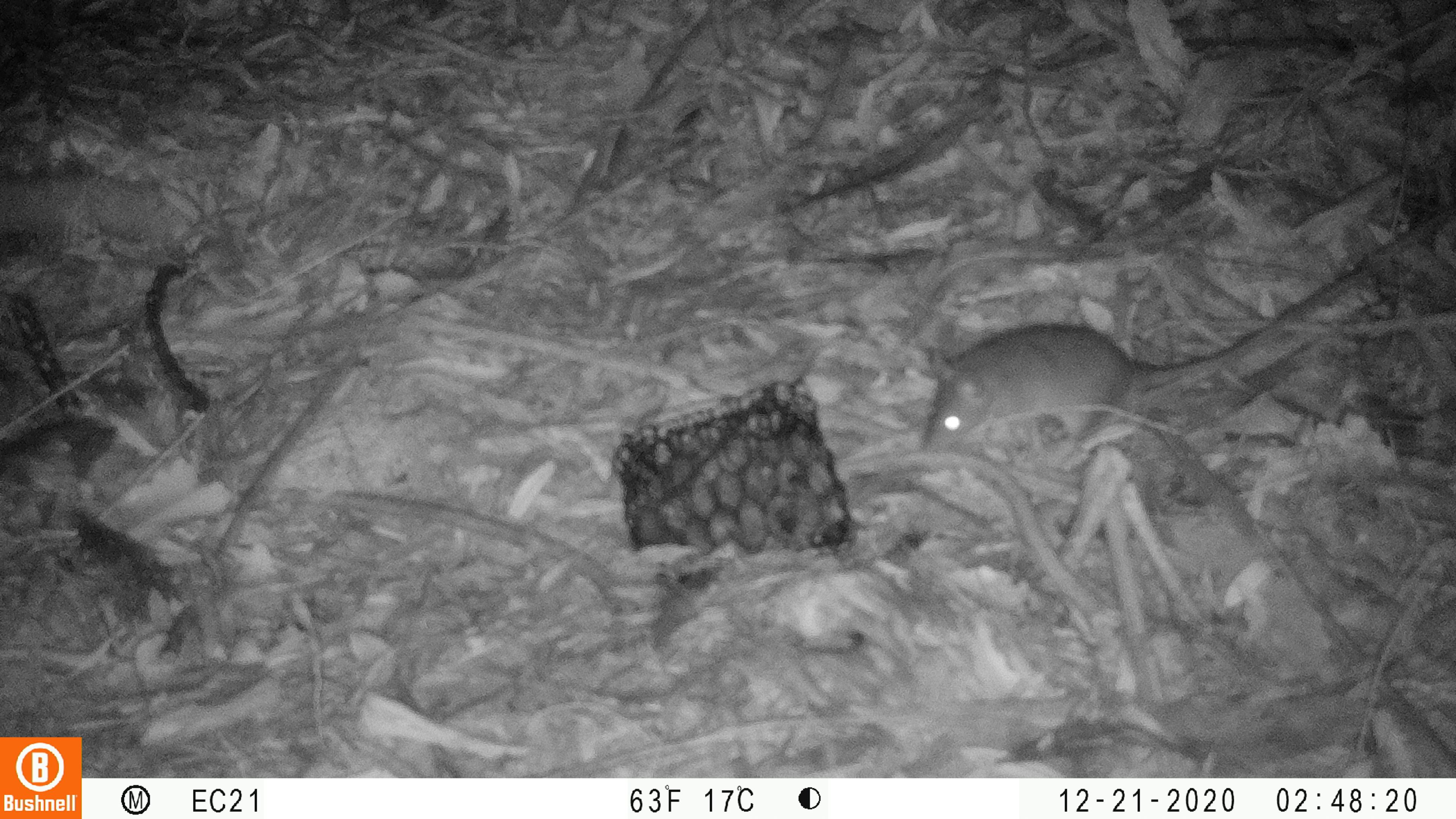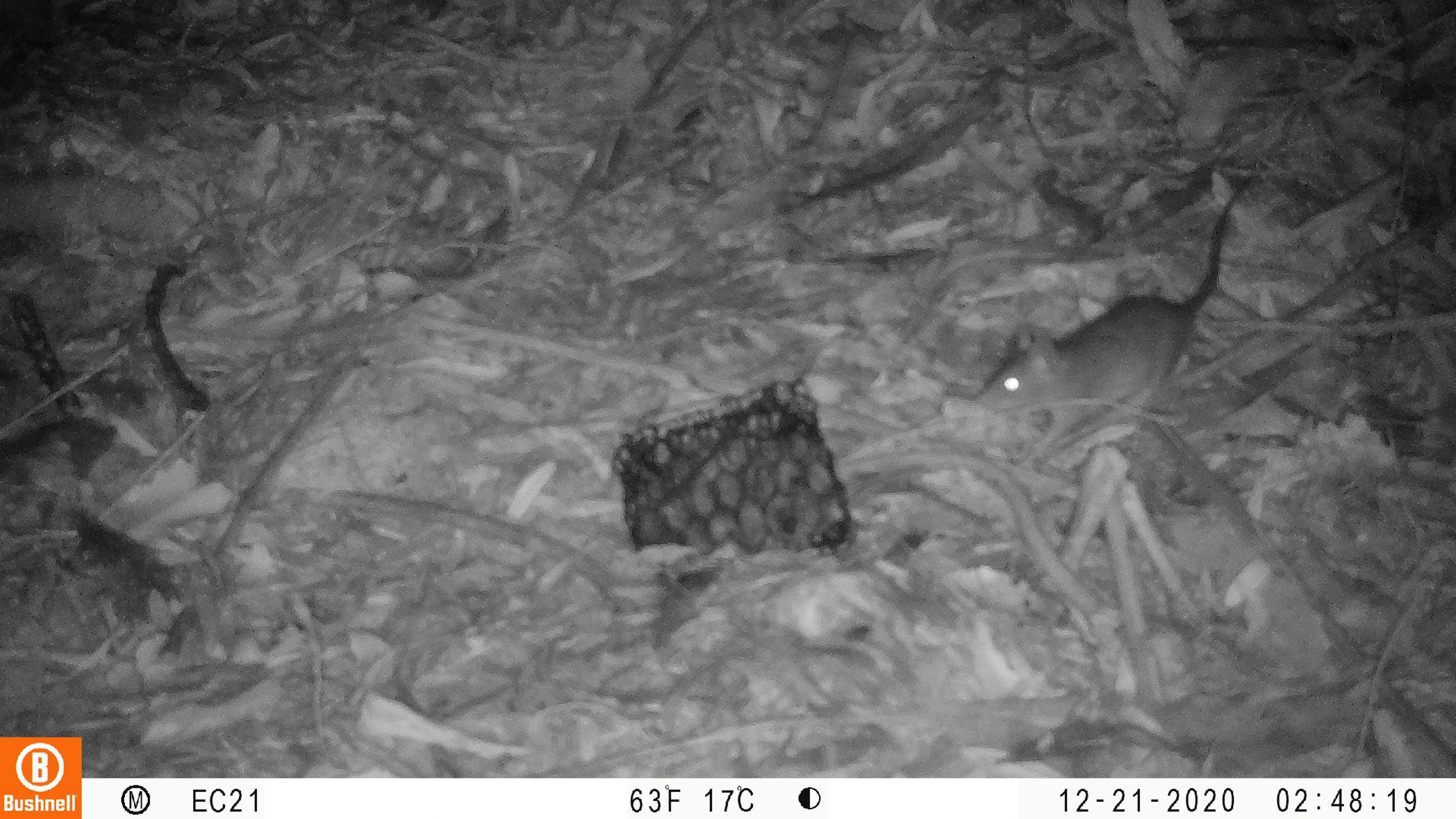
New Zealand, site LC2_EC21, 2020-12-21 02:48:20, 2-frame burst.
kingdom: Animalia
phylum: Chordata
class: Mammalia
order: Rodentia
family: Muridae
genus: Rattus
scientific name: Rattus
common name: rat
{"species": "rat (Rattus)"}